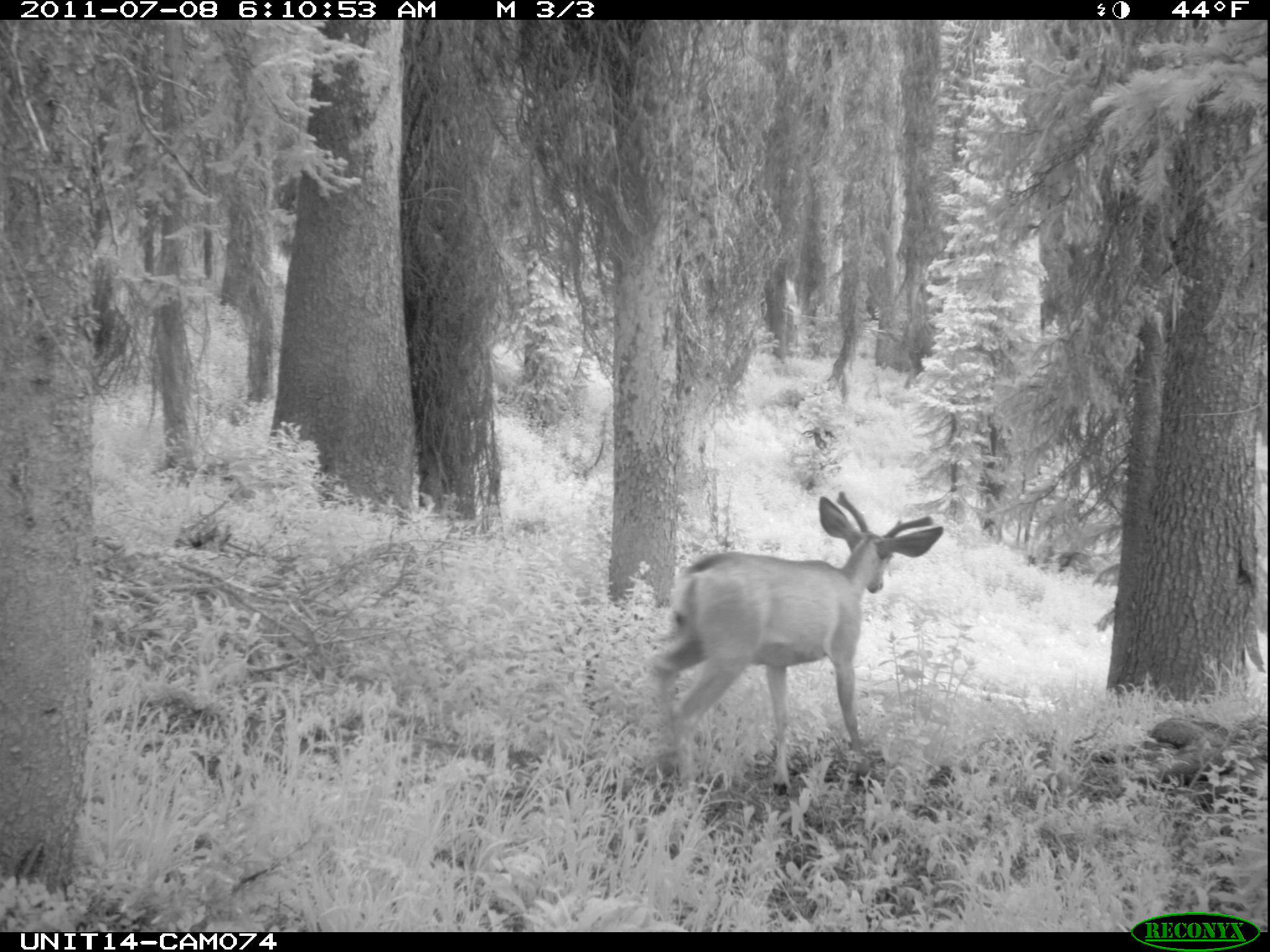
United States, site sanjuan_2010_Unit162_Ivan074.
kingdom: Animalia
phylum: Chordata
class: Mammalia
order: Artiodactyla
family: Cervidae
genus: Odocoileus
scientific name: Odocoileus hemionus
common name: mule deer